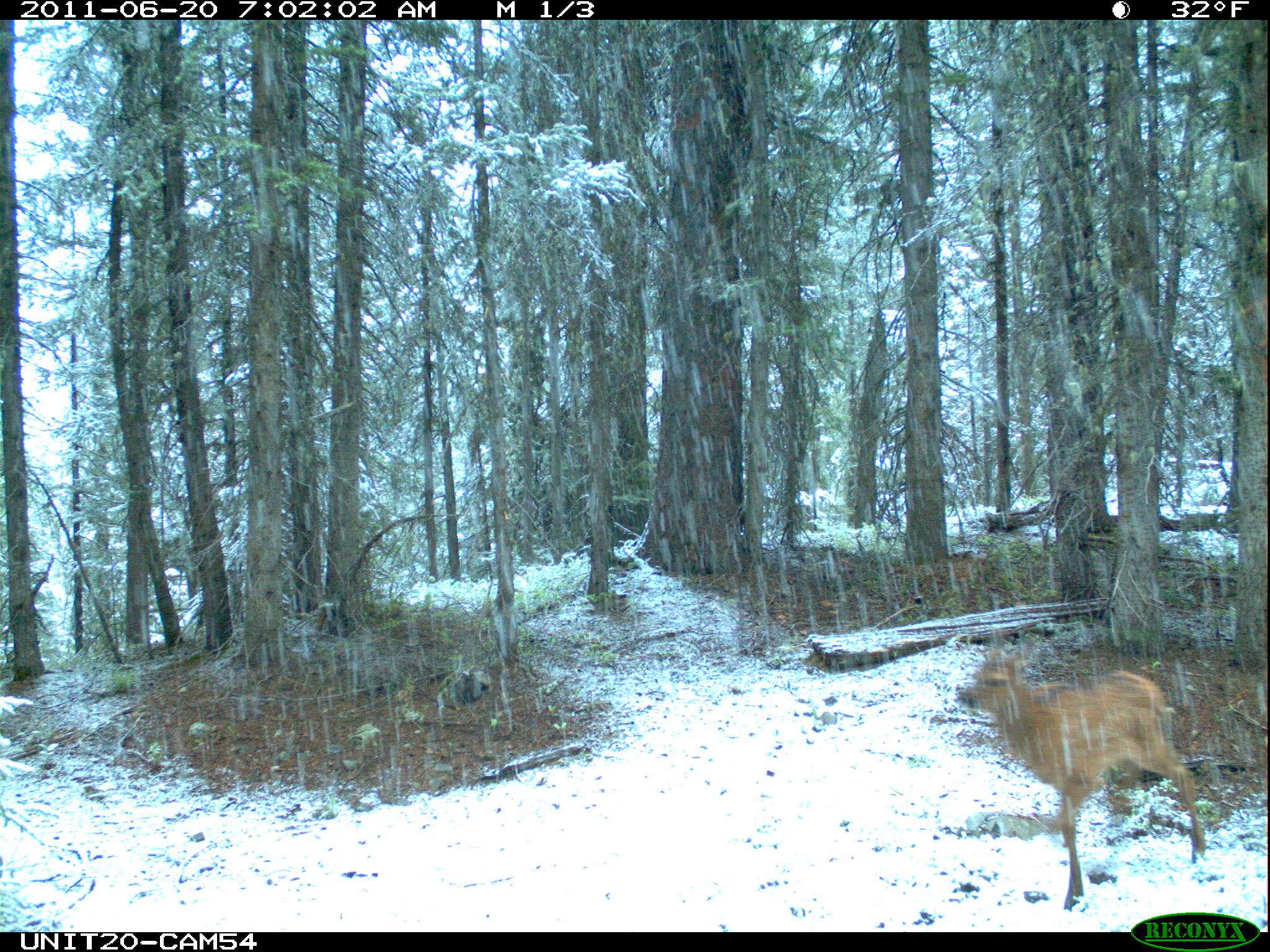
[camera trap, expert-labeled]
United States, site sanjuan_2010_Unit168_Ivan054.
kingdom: Animalia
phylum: Chordata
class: Mammalia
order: Artiodactyla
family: Cervidae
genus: Cervus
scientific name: Cervus elaphus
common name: red deer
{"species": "Cervus elaphus (red deer)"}